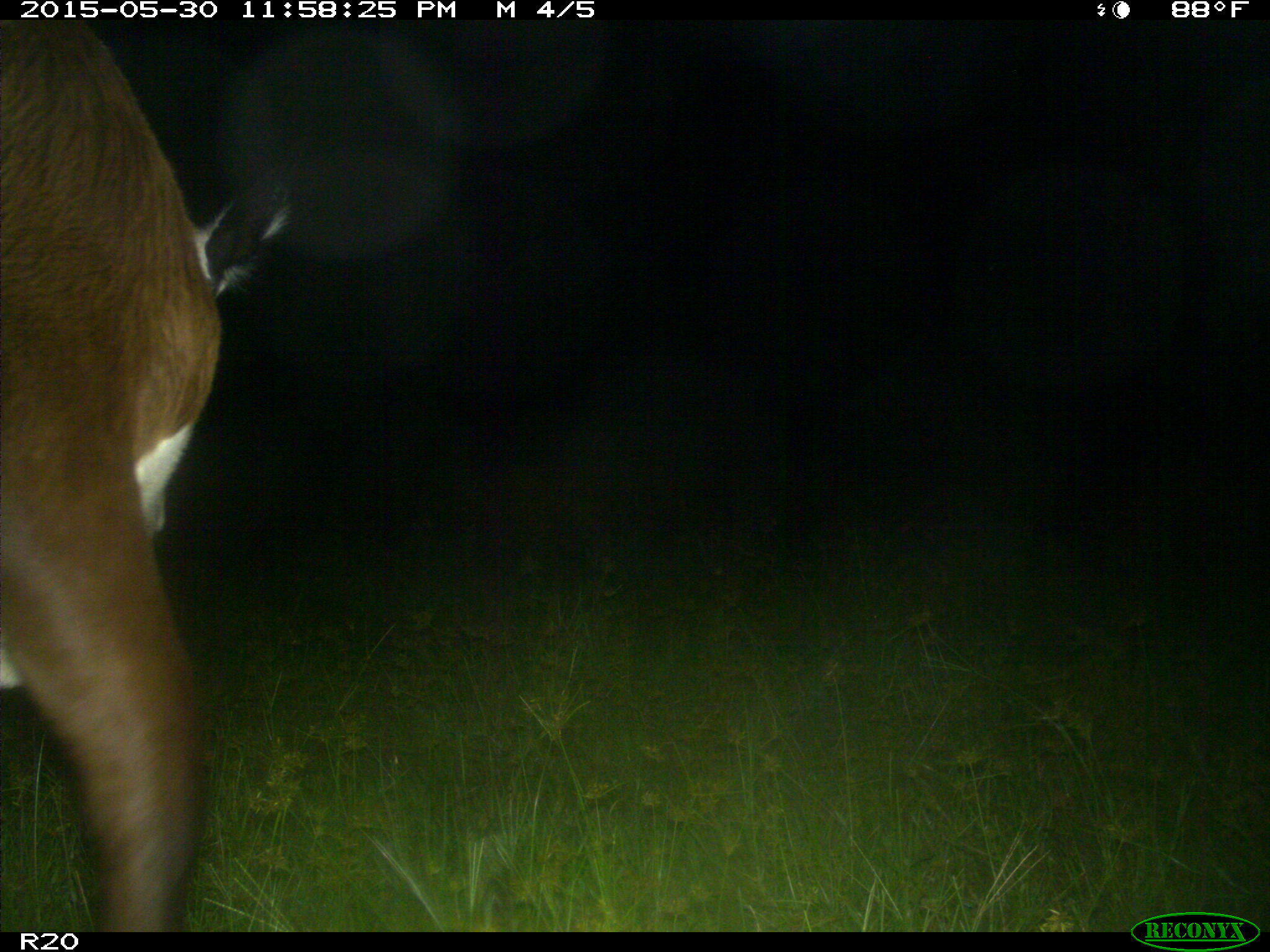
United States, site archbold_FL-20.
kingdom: Animalia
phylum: Chordata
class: Mammalia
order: Artiodactyla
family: Bovidae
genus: Bos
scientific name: Bos taurus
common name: domestic cow